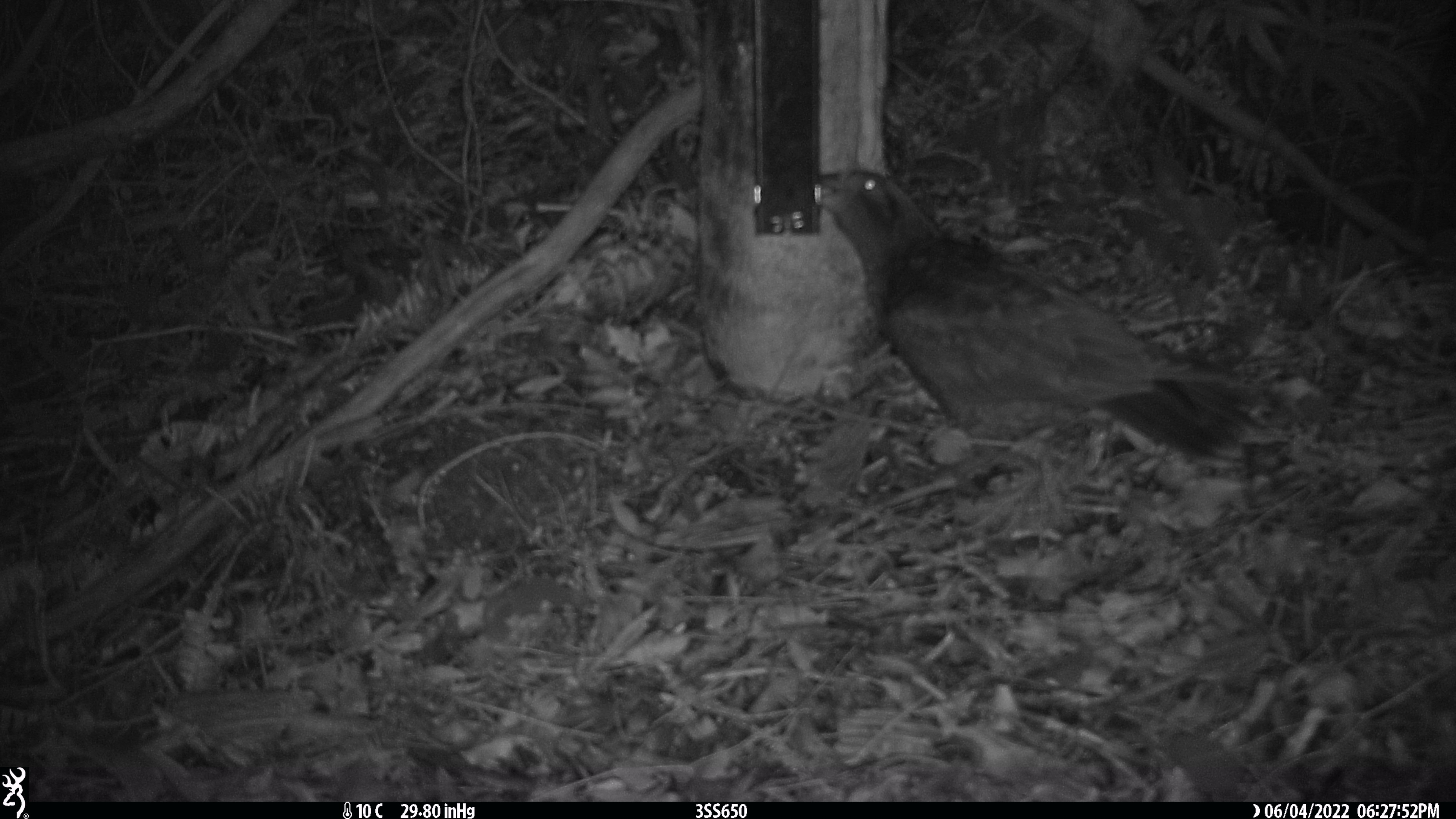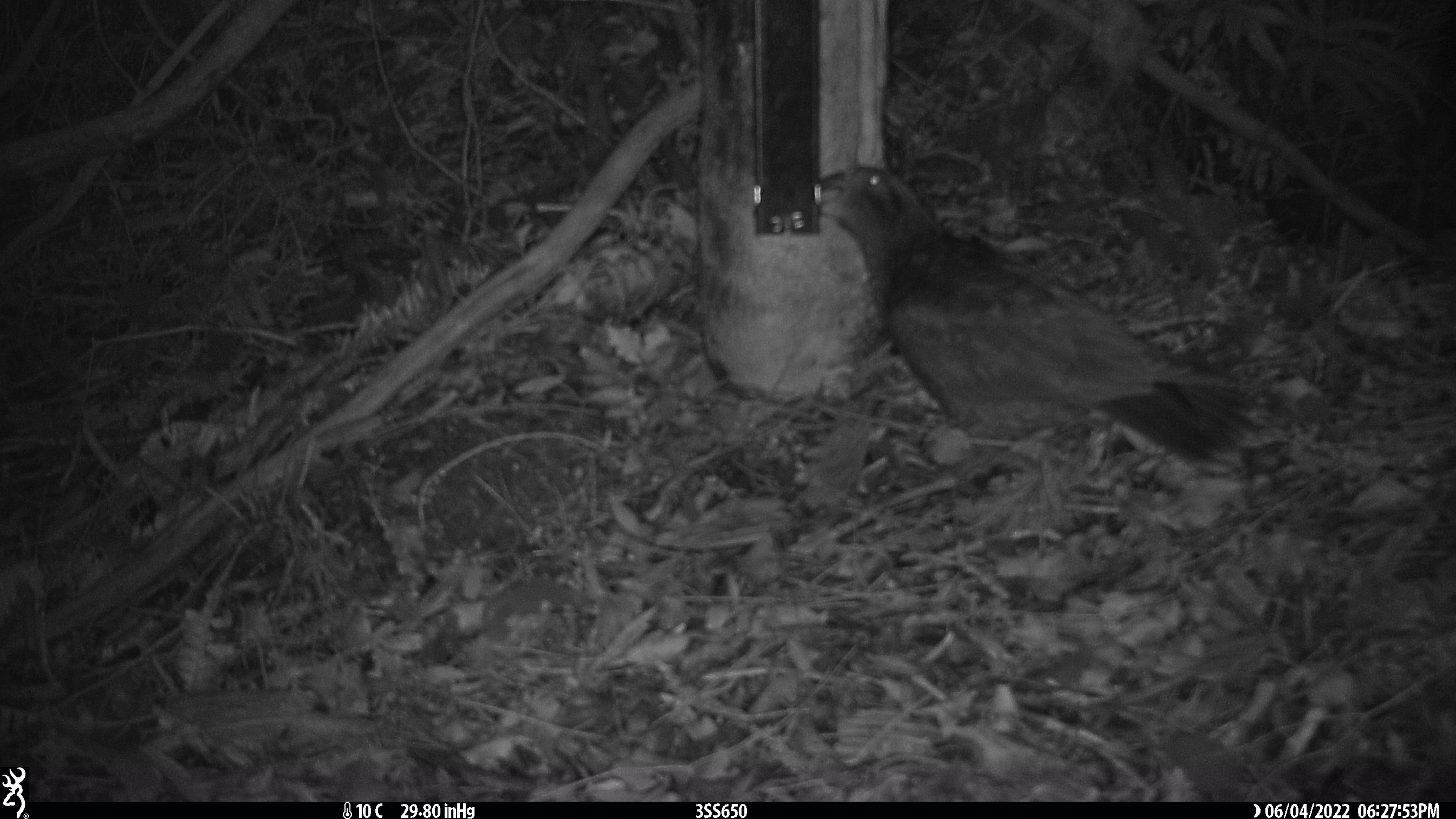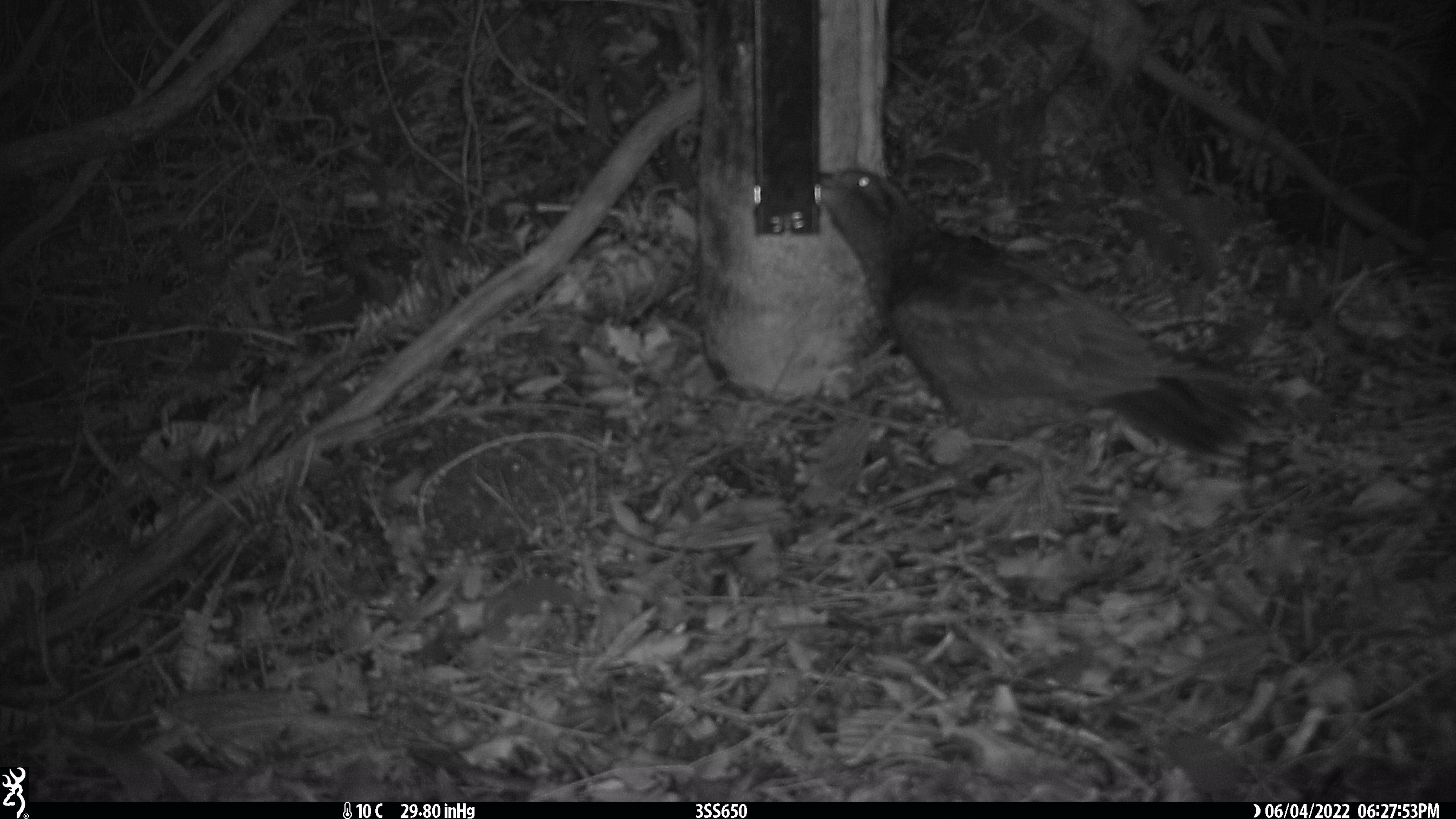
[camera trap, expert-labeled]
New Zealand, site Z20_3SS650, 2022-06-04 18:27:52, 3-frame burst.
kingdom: Animalia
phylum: Chordata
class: Aves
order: Psittaciformes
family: Strigopidae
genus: Nestor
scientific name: Nestor notabilis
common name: kea